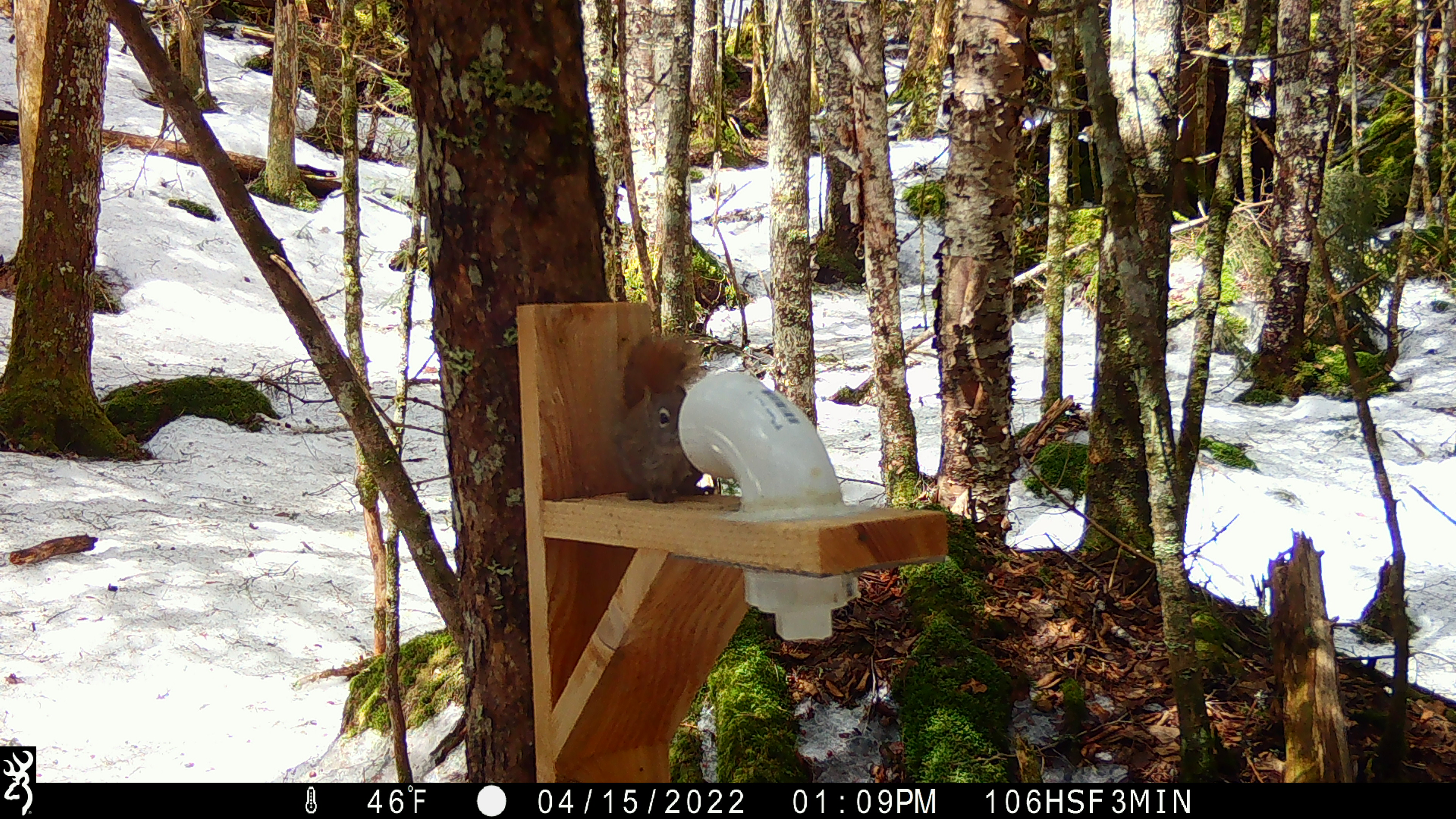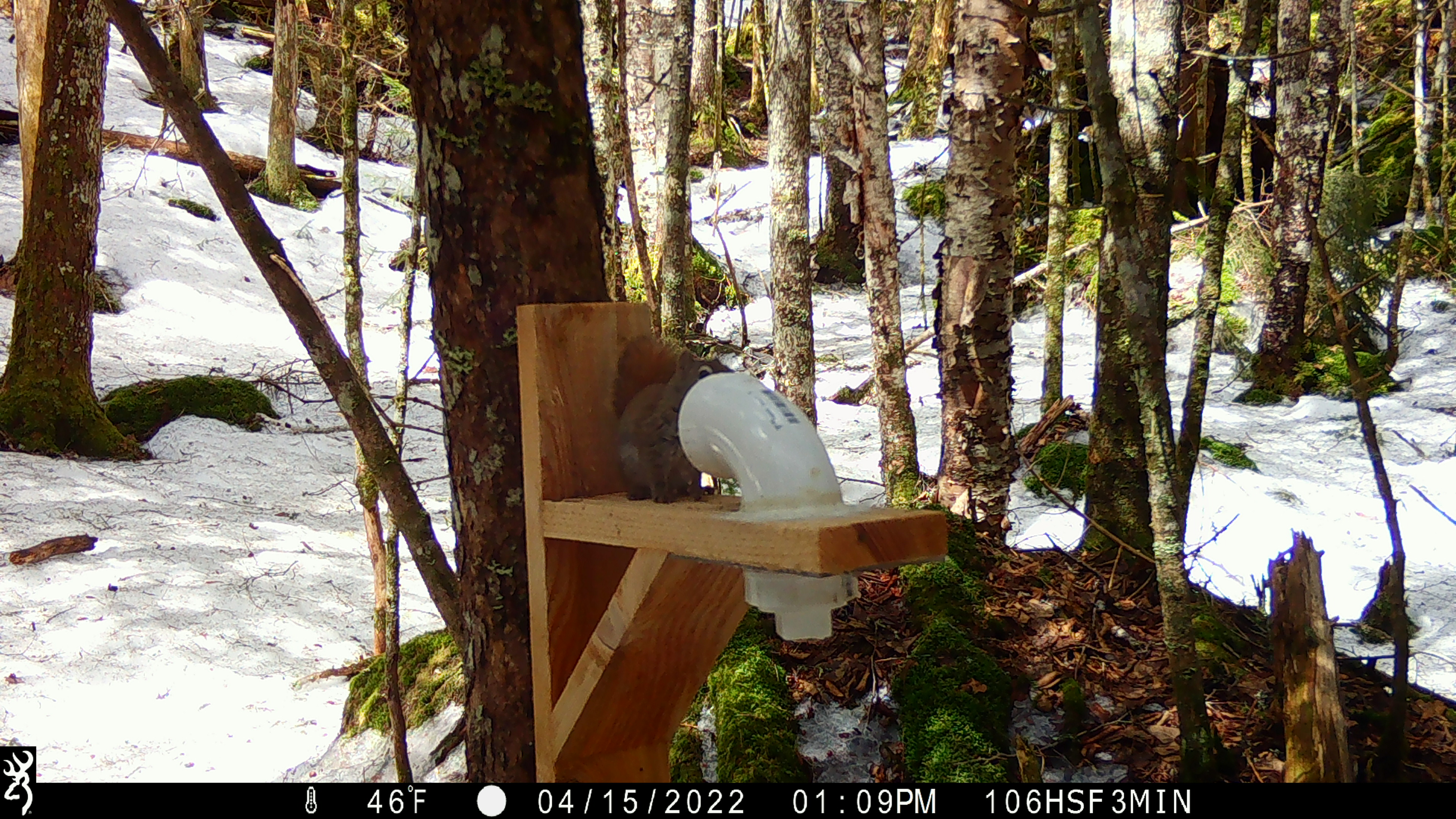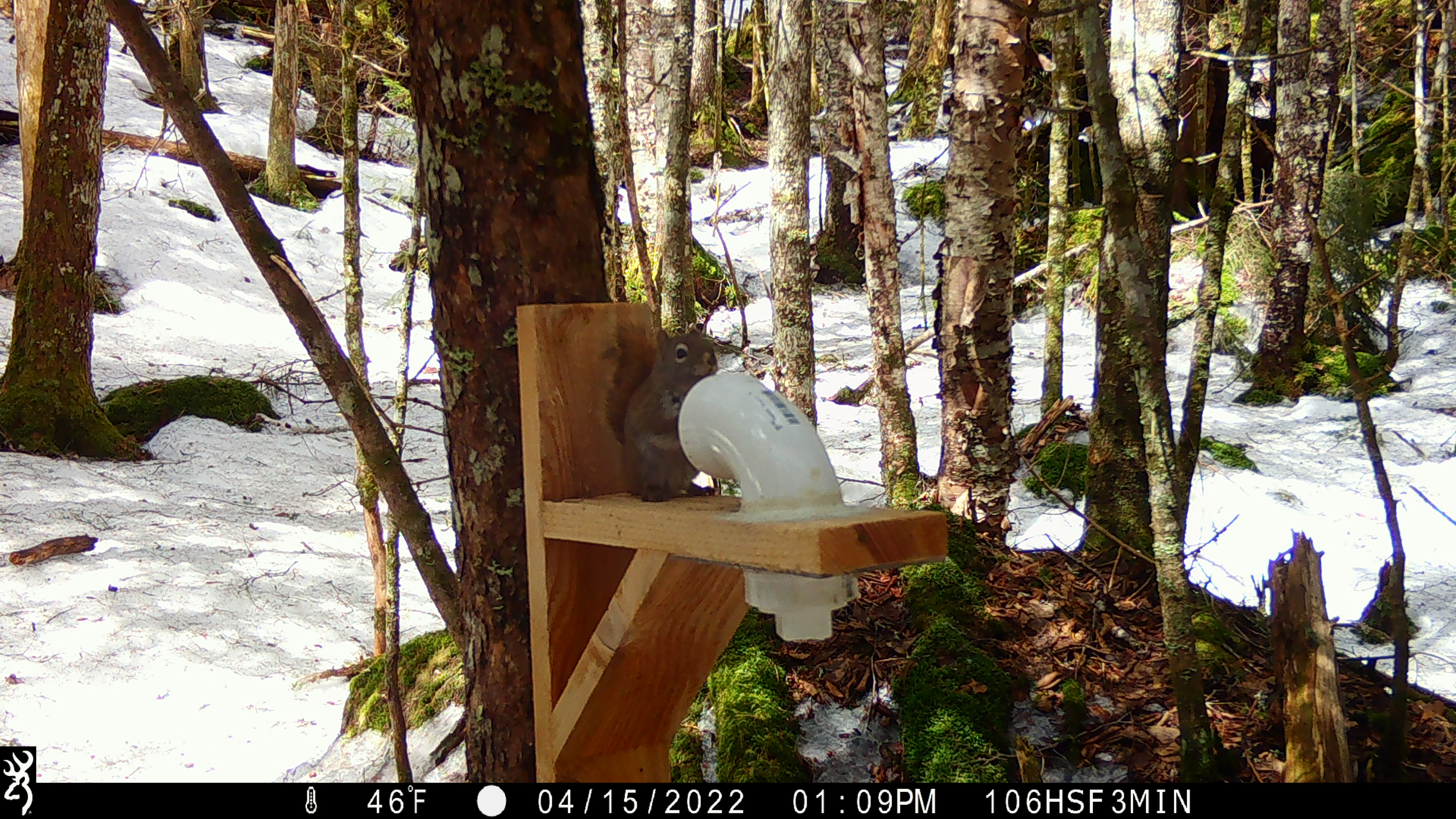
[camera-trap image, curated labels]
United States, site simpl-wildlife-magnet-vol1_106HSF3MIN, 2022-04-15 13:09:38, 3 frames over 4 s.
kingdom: Animalia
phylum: Chordata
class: Mammalia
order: Rodentia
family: Sciuridae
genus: Tamiasciurus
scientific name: Tamiasciurus hudsonicus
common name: red squirrel